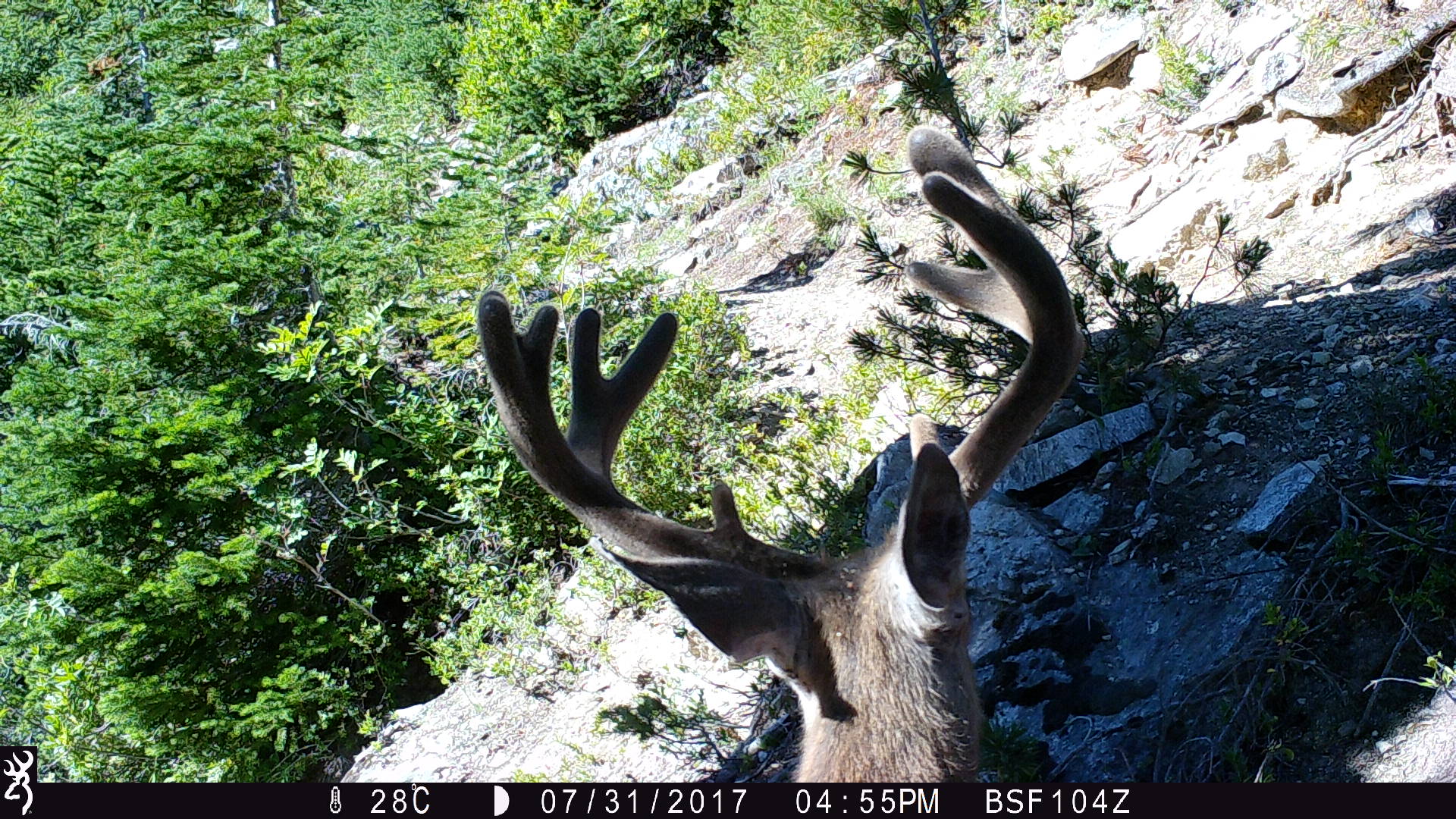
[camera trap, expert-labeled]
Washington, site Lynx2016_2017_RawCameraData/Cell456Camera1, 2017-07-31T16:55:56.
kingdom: Animalia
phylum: Chordata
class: Mammalia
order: Artiodactyla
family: Cervidae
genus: Odocoileus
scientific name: Odocoileus hemionus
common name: mule deer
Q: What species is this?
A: Odocoileus hemionus (mule deer).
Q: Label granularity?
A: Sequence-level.